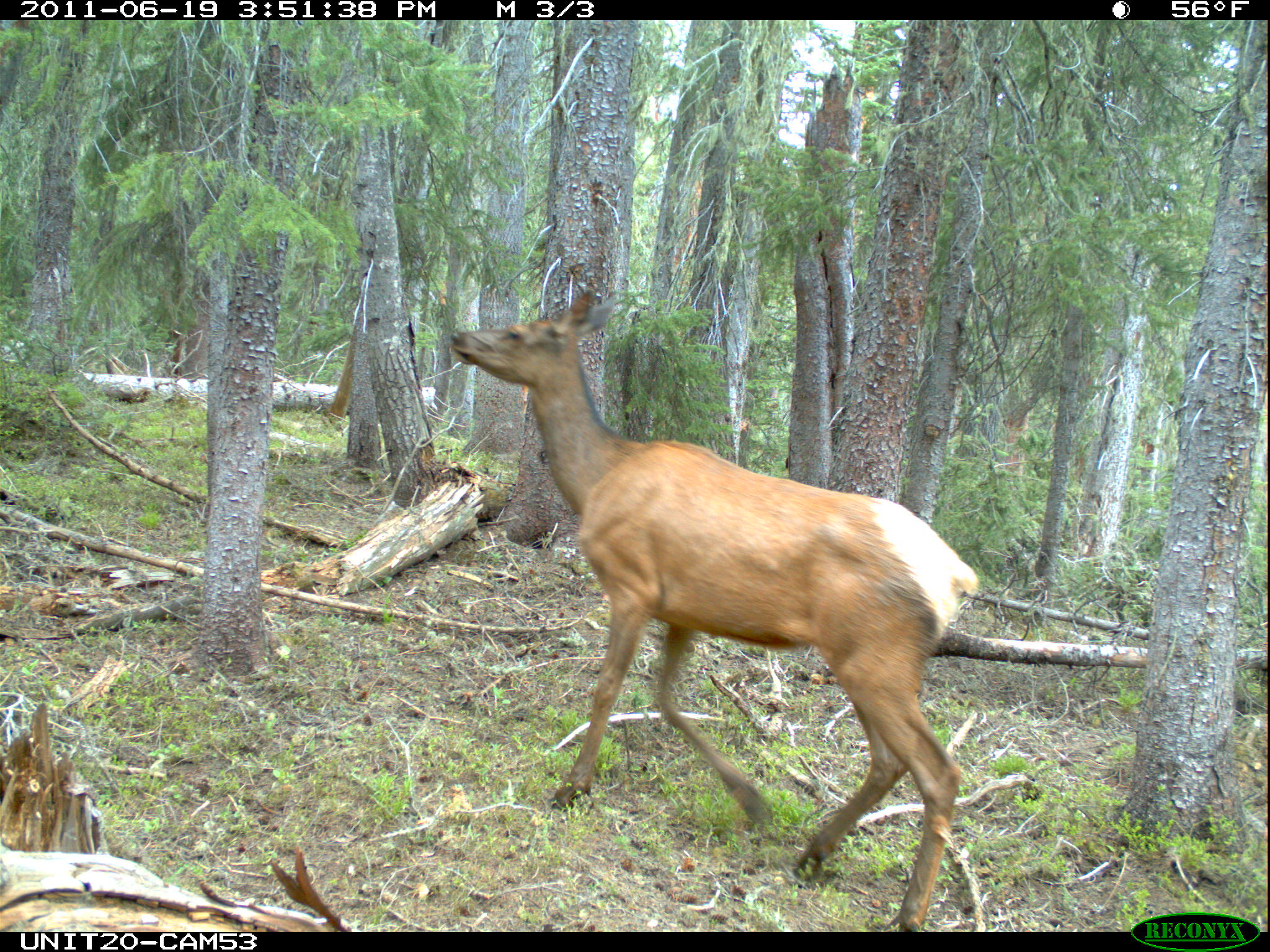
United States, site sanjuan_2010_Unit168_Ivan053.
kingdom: Animalia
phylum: Chordata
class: Mammalia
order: Artiodactyla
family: Cervidae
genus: Cervus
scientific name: Cervus elaphus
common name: red deer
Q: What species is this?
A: Cervus elaphus (red deer).